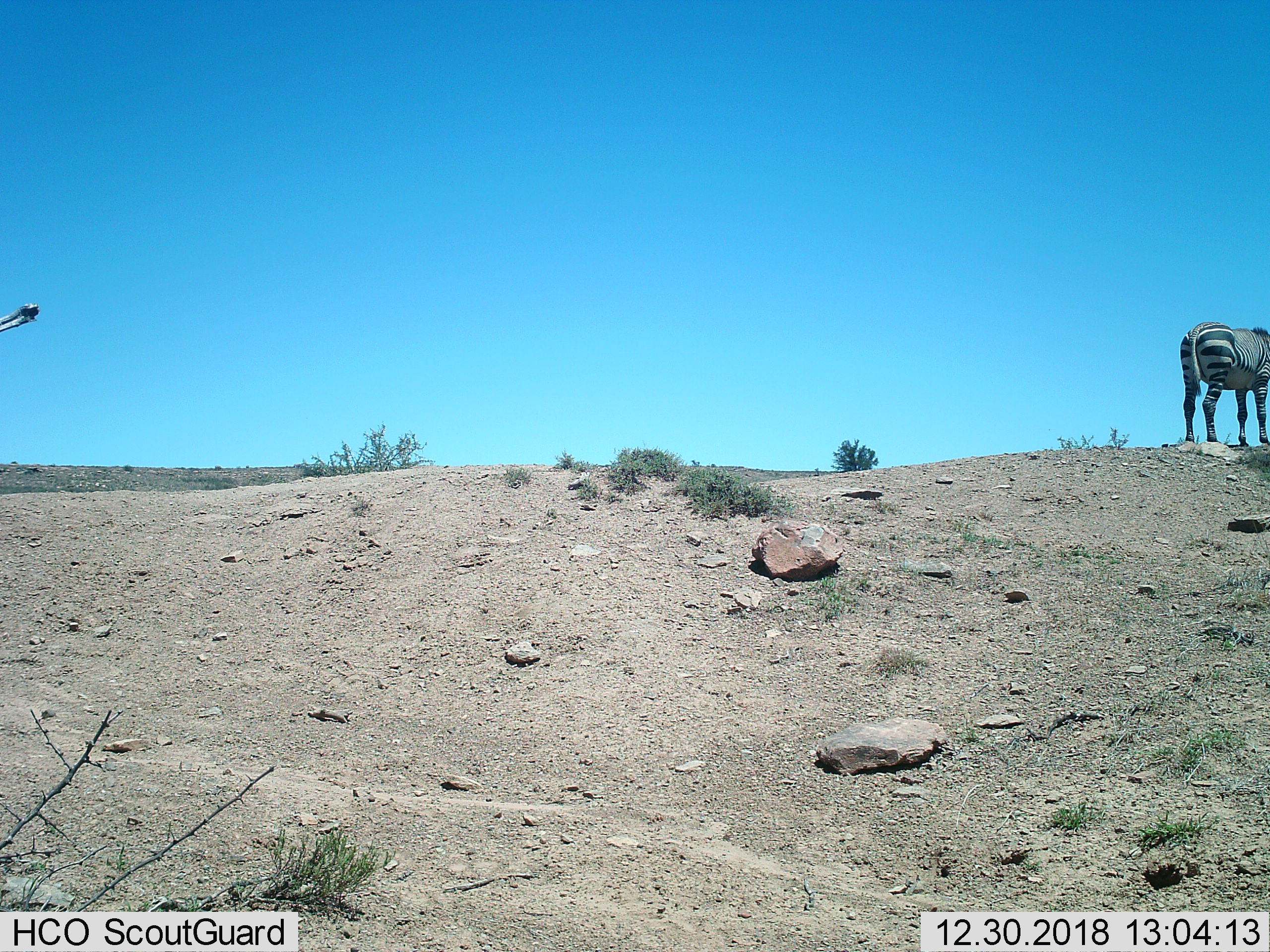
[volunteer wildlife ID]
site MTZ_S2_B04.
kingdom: Animalia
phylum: Chordata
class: Mammalia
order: Perissodactyla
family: Equidae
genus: Equus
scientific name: Equus zebra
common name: mountain zebra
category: zebramountain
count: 1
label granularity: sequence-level